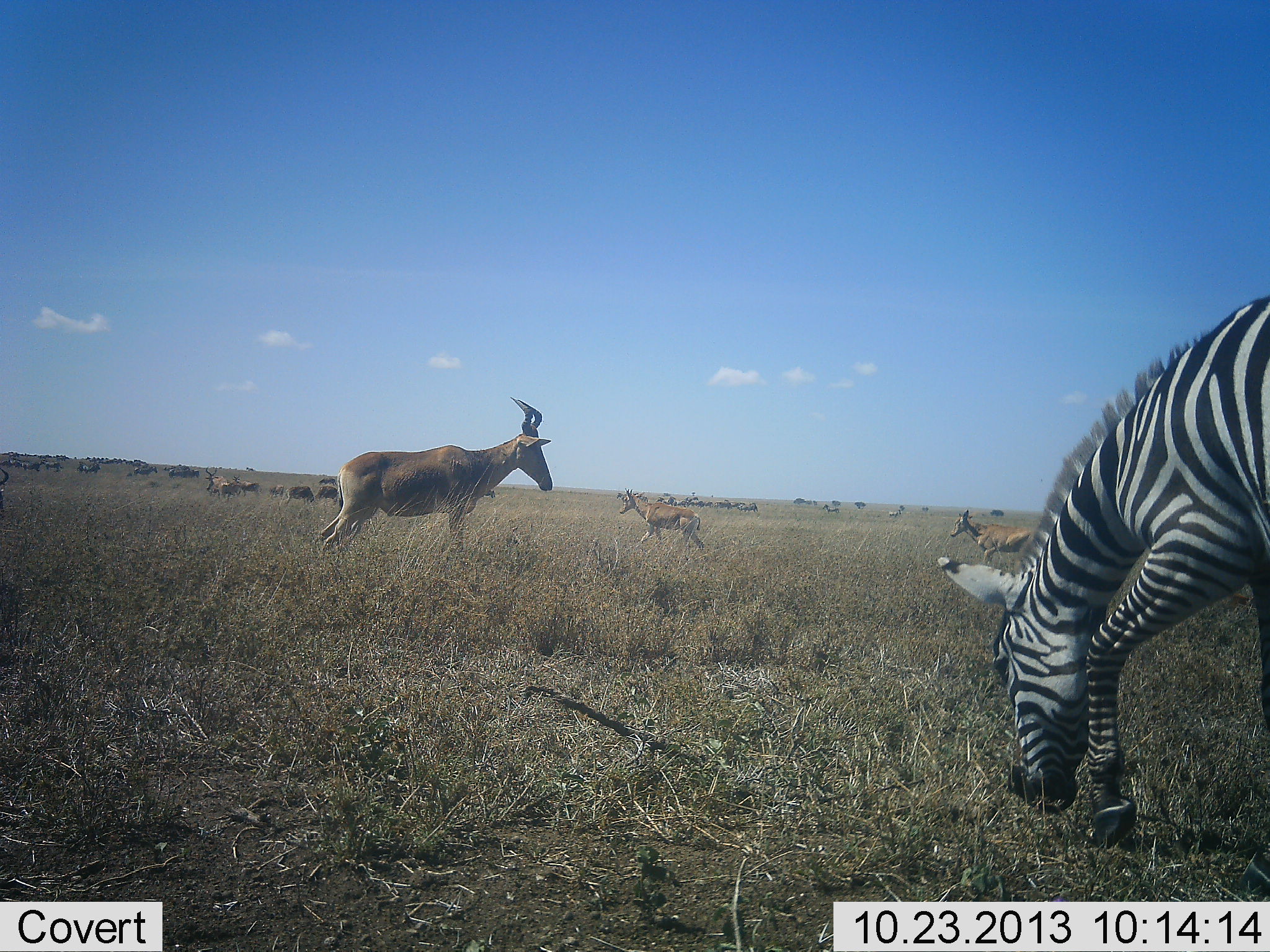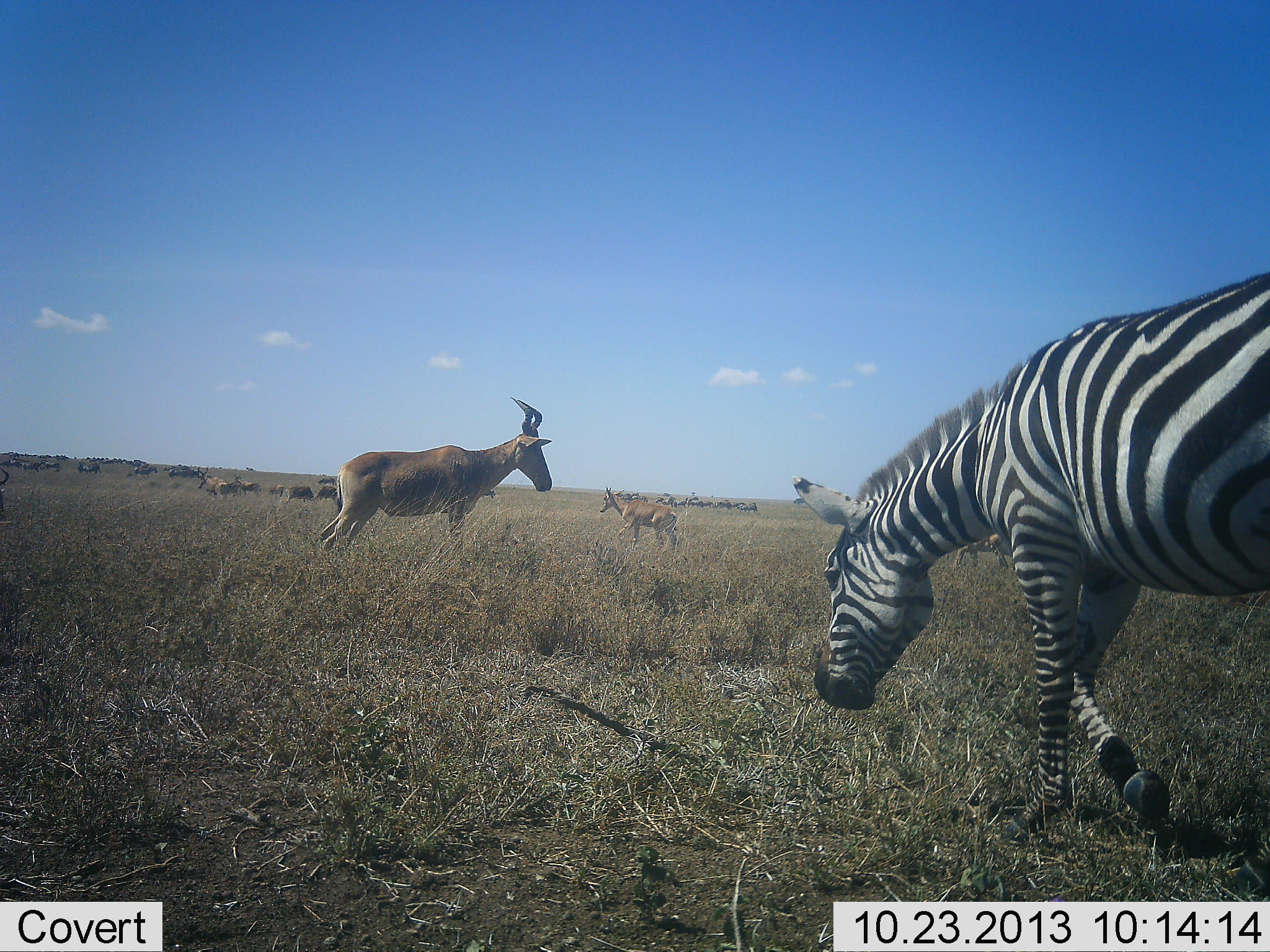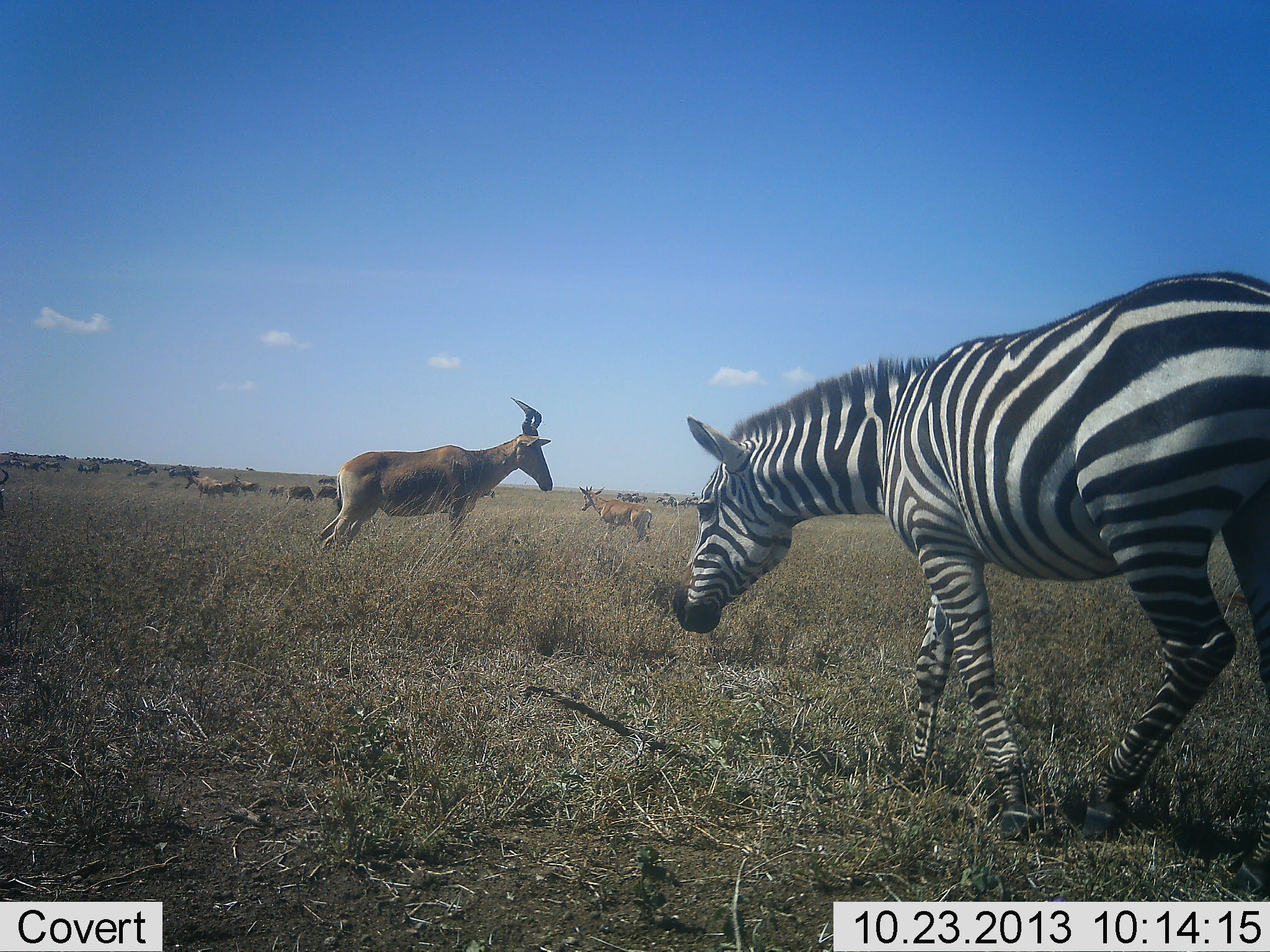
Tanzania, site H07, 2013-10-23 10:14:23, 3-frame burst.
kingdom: Animalia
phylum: Chordata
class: Mammalia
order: Artiodactyla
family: Bovidae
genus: Alcelaphus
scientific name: Alcelaphus buselaphus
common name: hartebeest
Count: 8.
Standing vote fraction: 85%.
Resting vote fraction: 0%.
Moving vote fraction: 77%.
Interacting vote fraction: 0%.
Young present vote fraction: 12%.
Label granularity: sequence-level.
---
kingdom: Animalia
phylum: Chordata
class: Mammalia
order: Perissodactyla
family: Equidae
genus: Equus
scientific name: Equus quagga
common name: plains zebra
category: zebra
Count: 1.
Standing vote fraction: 19%.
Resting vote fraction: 0%.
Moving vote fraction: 88%.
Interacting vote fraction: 0%.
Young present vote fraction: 0%.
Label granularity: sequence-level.